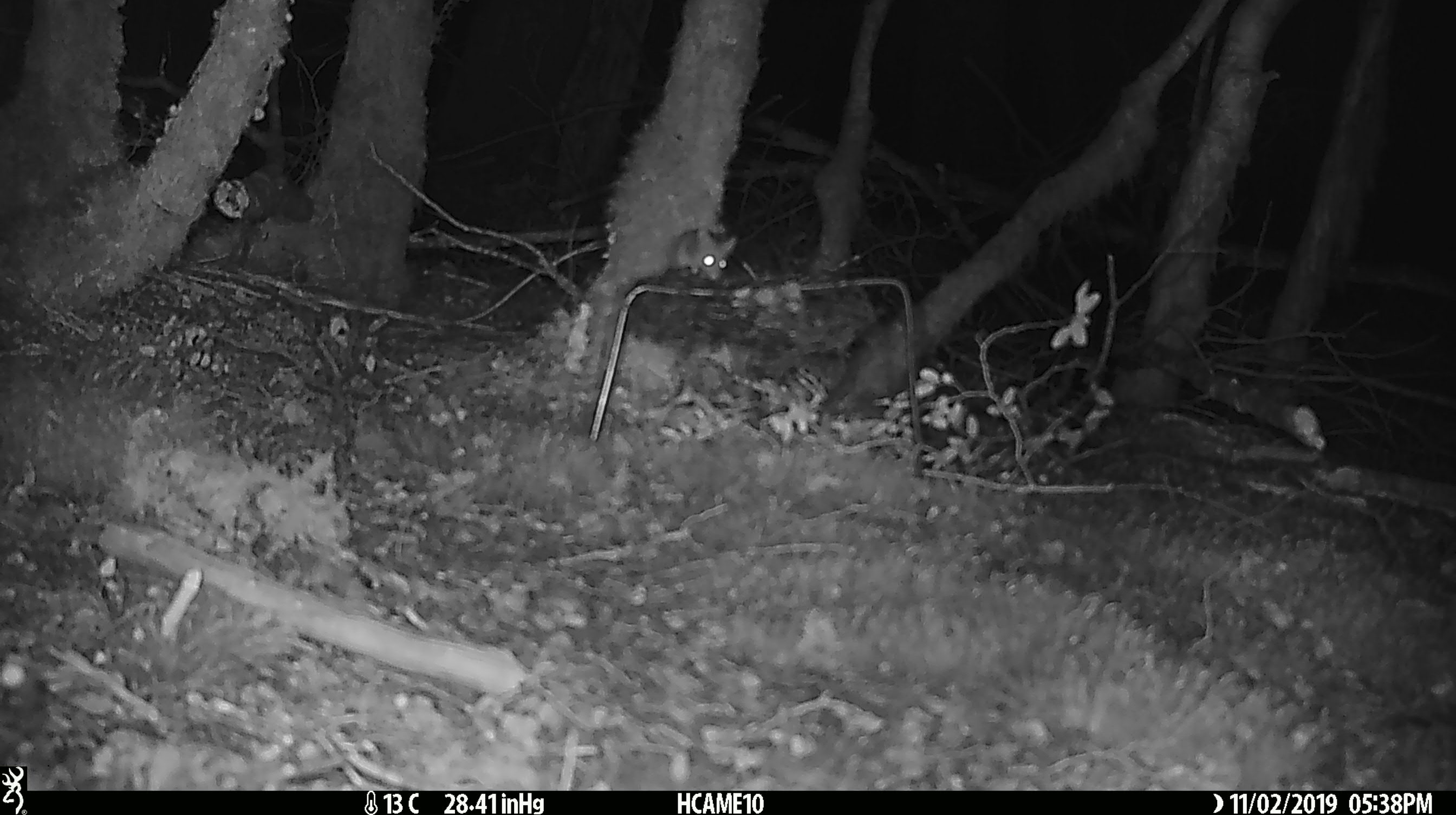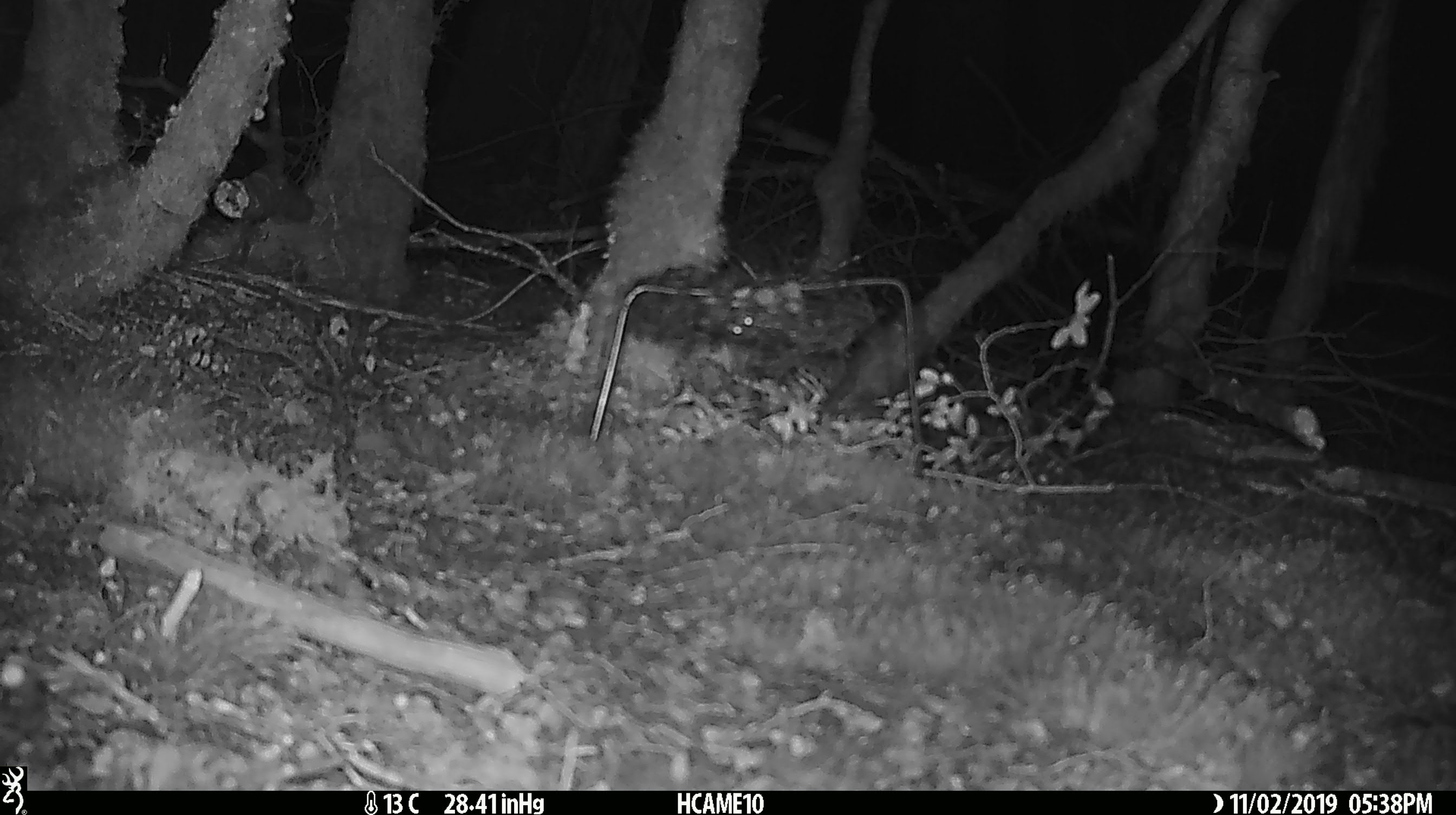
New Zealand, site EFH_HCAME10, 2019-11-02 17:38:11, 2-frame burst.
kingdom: Animalia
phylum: Chordata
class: Mammalia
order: Rodentia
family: Muridae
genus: Mus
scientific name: Mus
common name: mouse